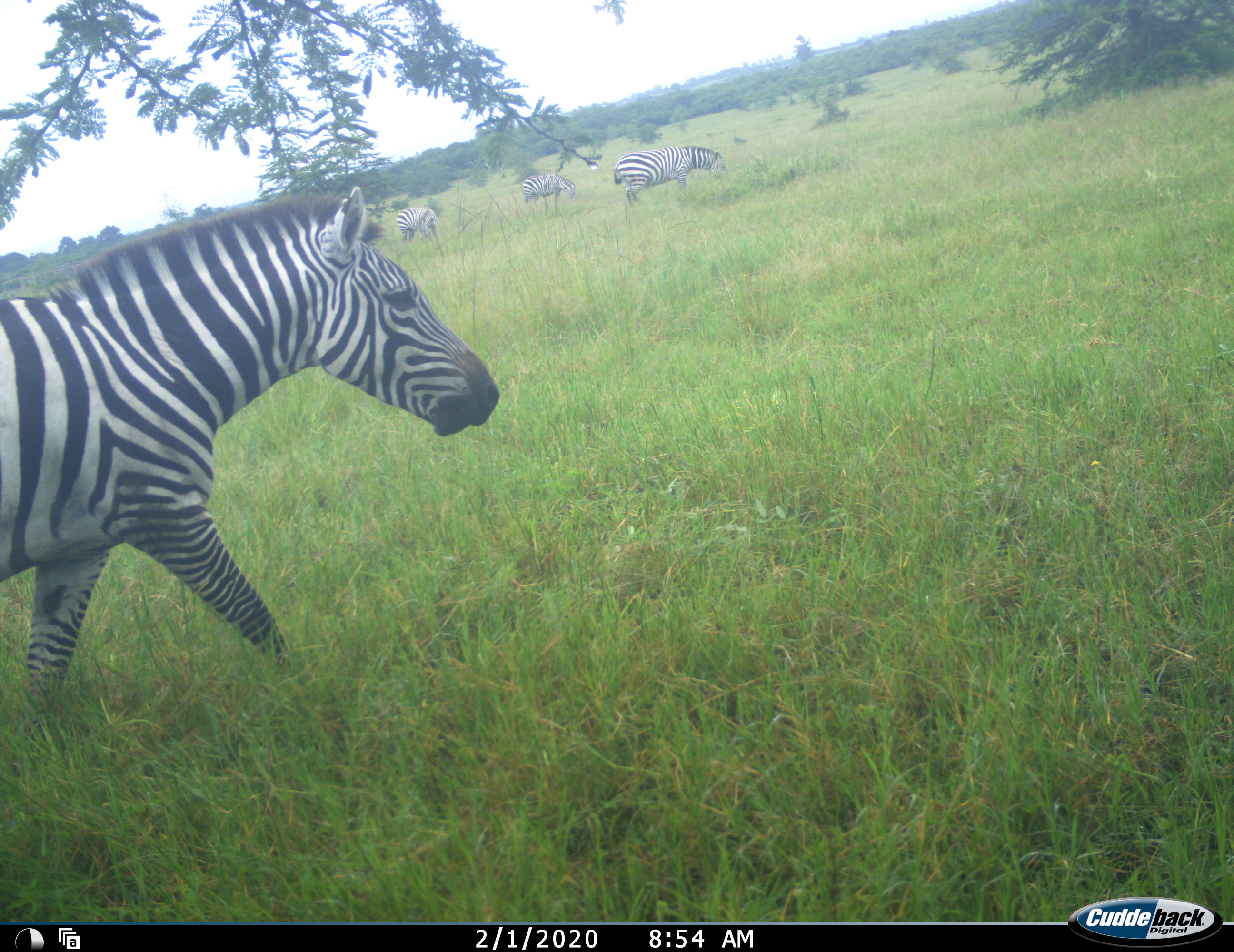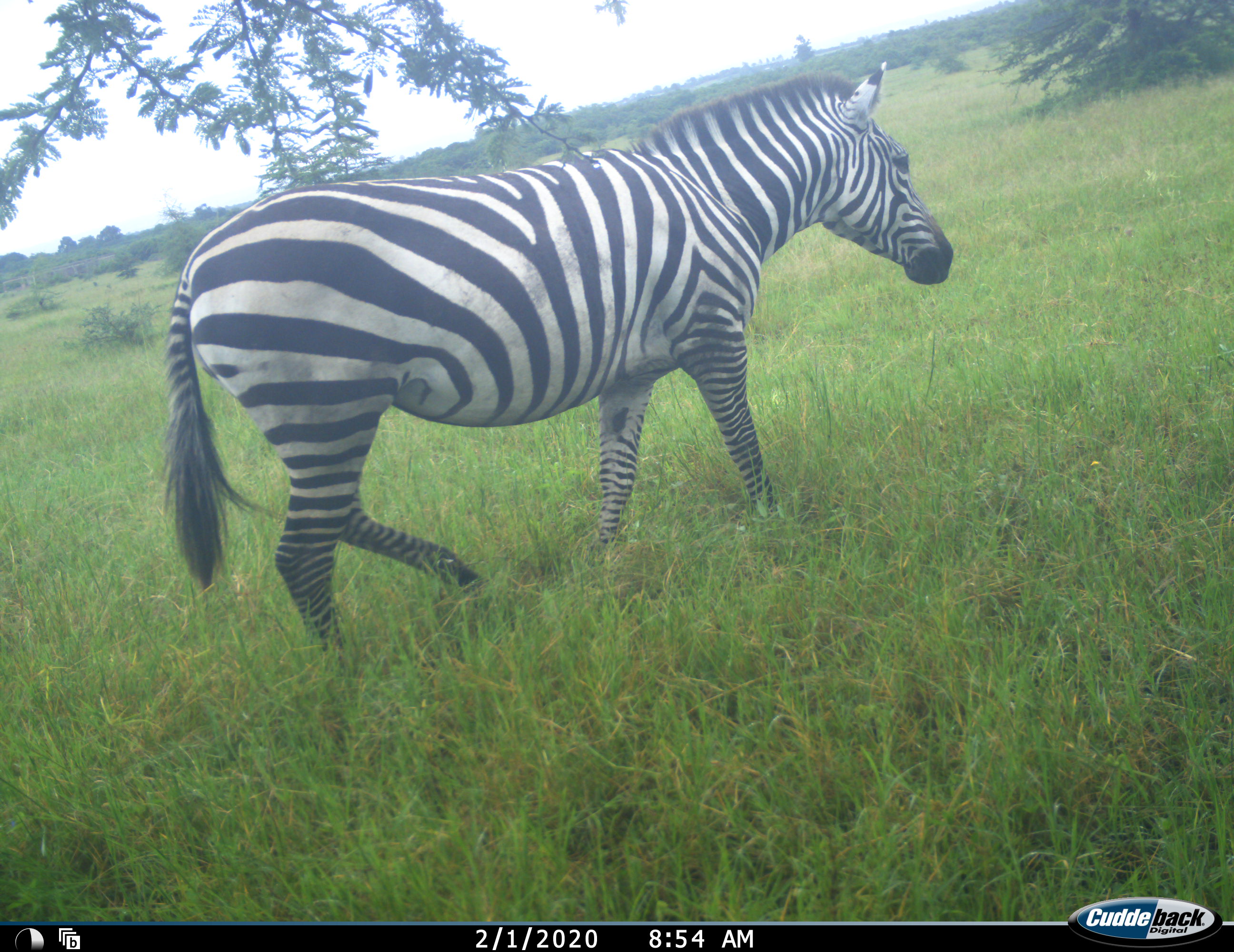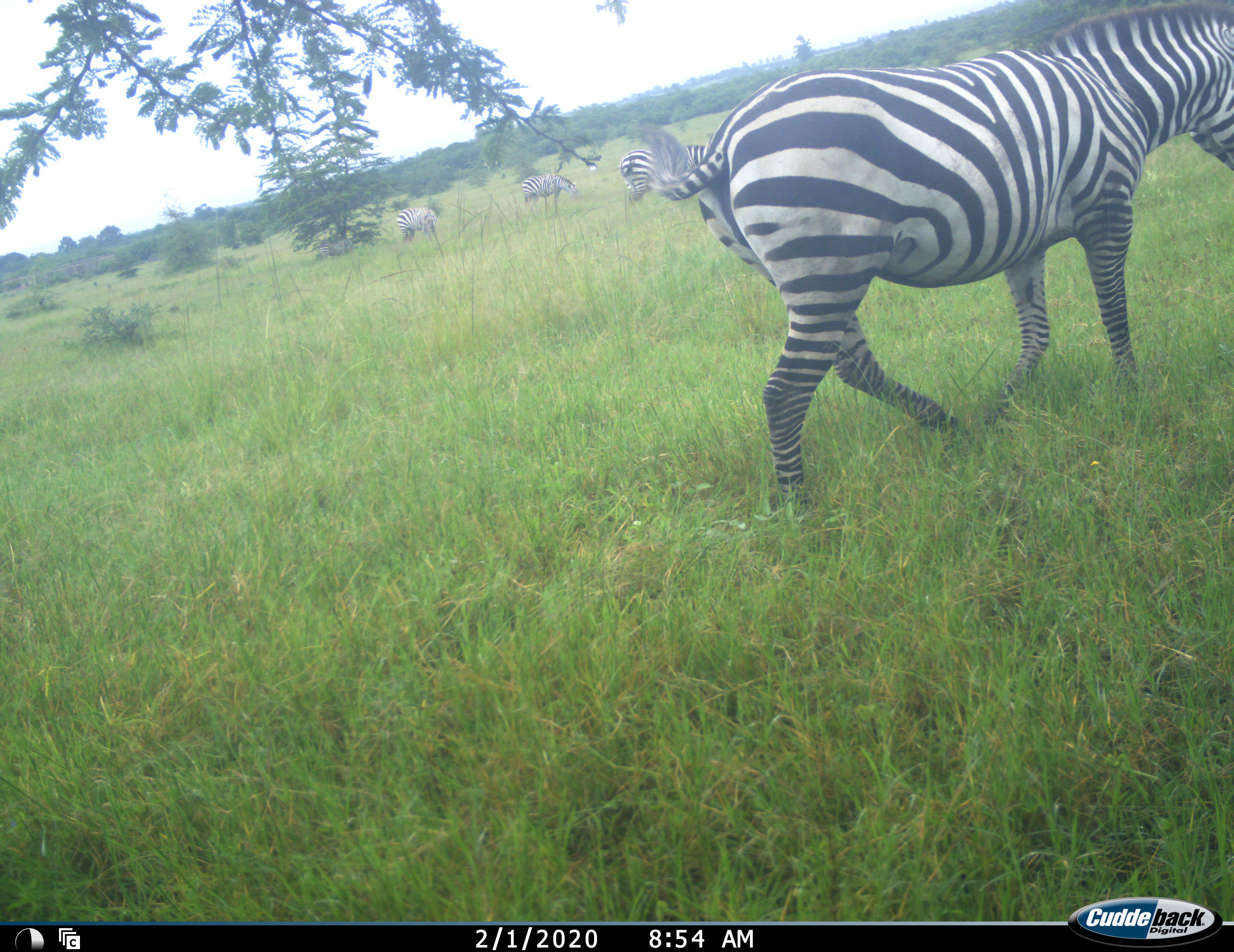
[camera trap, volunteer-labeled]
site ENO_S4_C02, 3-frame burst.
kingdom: Animalia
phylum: Chordata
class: Mammalia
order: Perissodactyla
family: Equidae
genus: Equus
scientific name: Equus quagga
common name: plains zebra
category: zebraplains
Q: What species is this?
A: Zebraplains (plains zebra) (Equus quagga).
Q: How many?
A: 4.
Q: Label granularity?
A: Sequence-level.